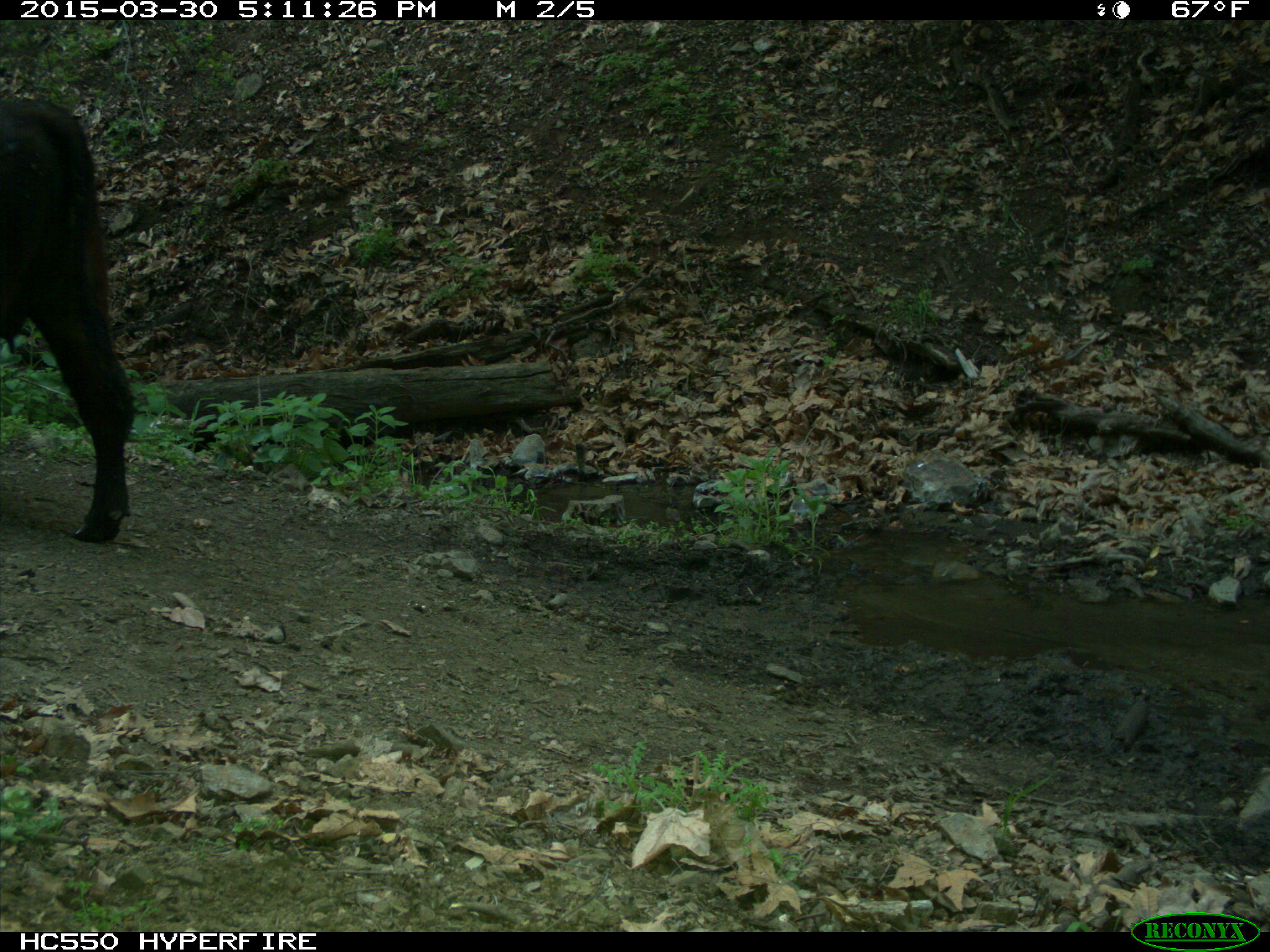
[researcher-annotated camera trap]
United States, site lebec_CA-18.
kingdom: Animalia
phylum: Chordata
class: Mammalia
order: Artiodactyla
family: Bovidae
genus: Bos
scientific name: Bos taurus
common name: domestic cow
Bos taurus (domestic cow).